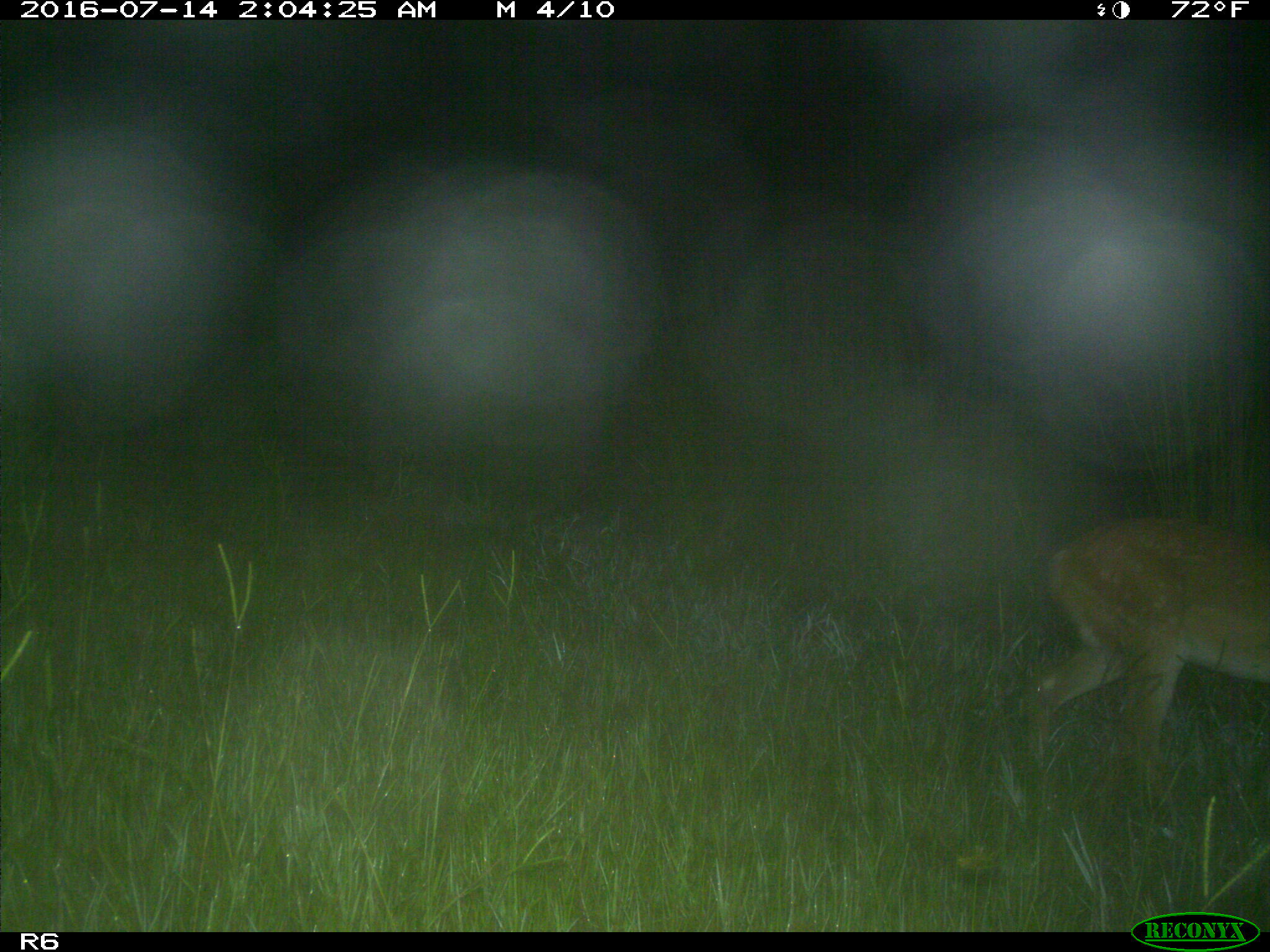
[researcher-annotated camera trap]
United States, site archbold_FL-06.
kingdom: Animalia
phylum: Chordata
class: Mammalia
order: Artiodactyla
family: Cervidae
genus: Odocoileus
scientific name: Odocoileus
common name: deer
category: unidentified deer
Unidentified deer (deer) (Odocoileus).